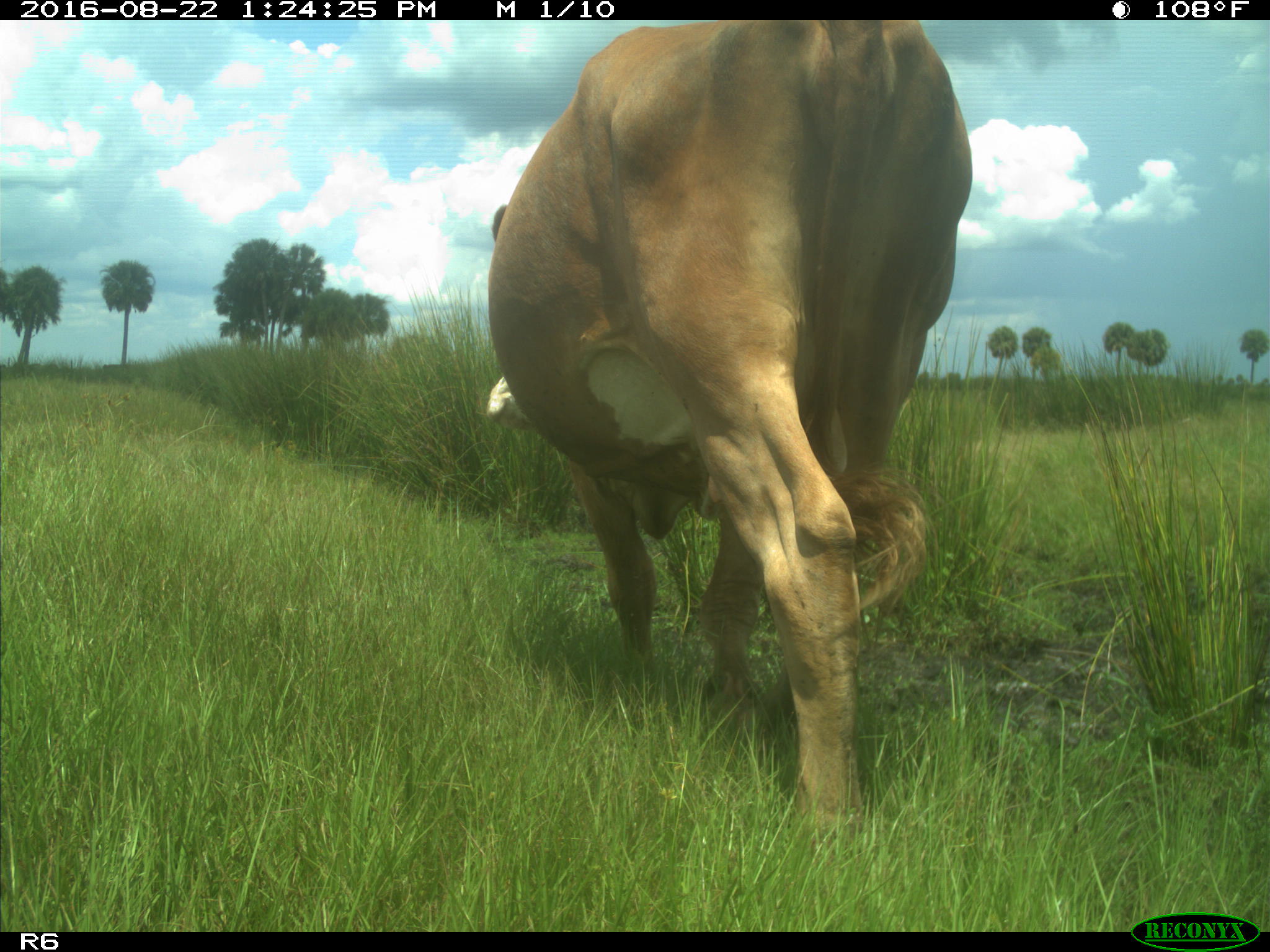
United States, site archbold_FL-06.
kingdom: Animalia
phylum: Chordata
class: Mammalia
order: Artiodactyla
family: Bovidae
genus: Bos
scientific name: Bos taurus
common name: domestic cow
Bos taurus (domestic cow).